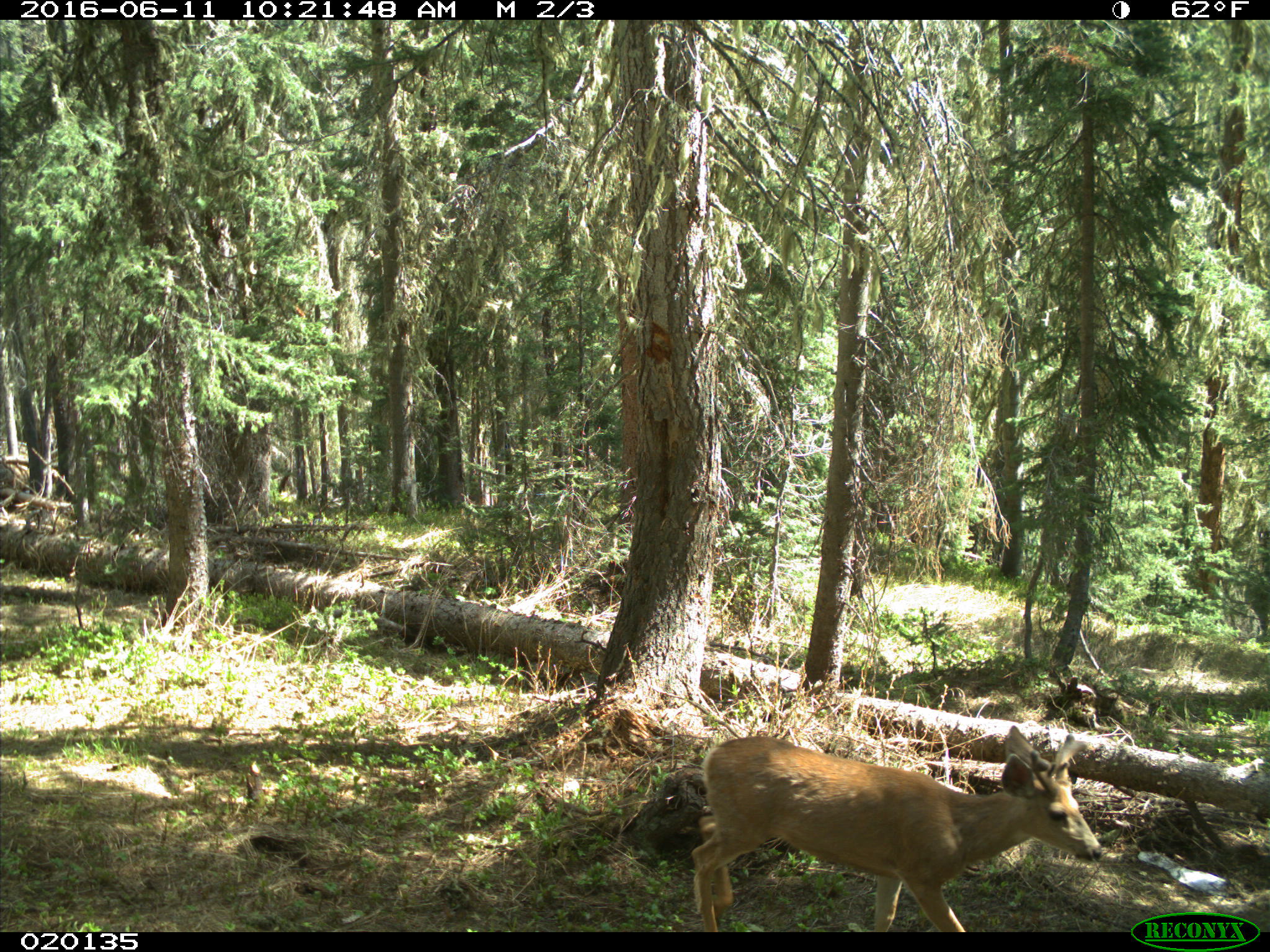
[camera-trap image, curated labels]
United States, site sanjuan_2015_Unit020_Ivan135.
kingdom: Animalia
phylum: Chordata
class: Mammalia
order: Artiodactyla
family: Cervidae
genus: Odocoileus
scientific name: Odocoileus hemionus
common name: mule deer